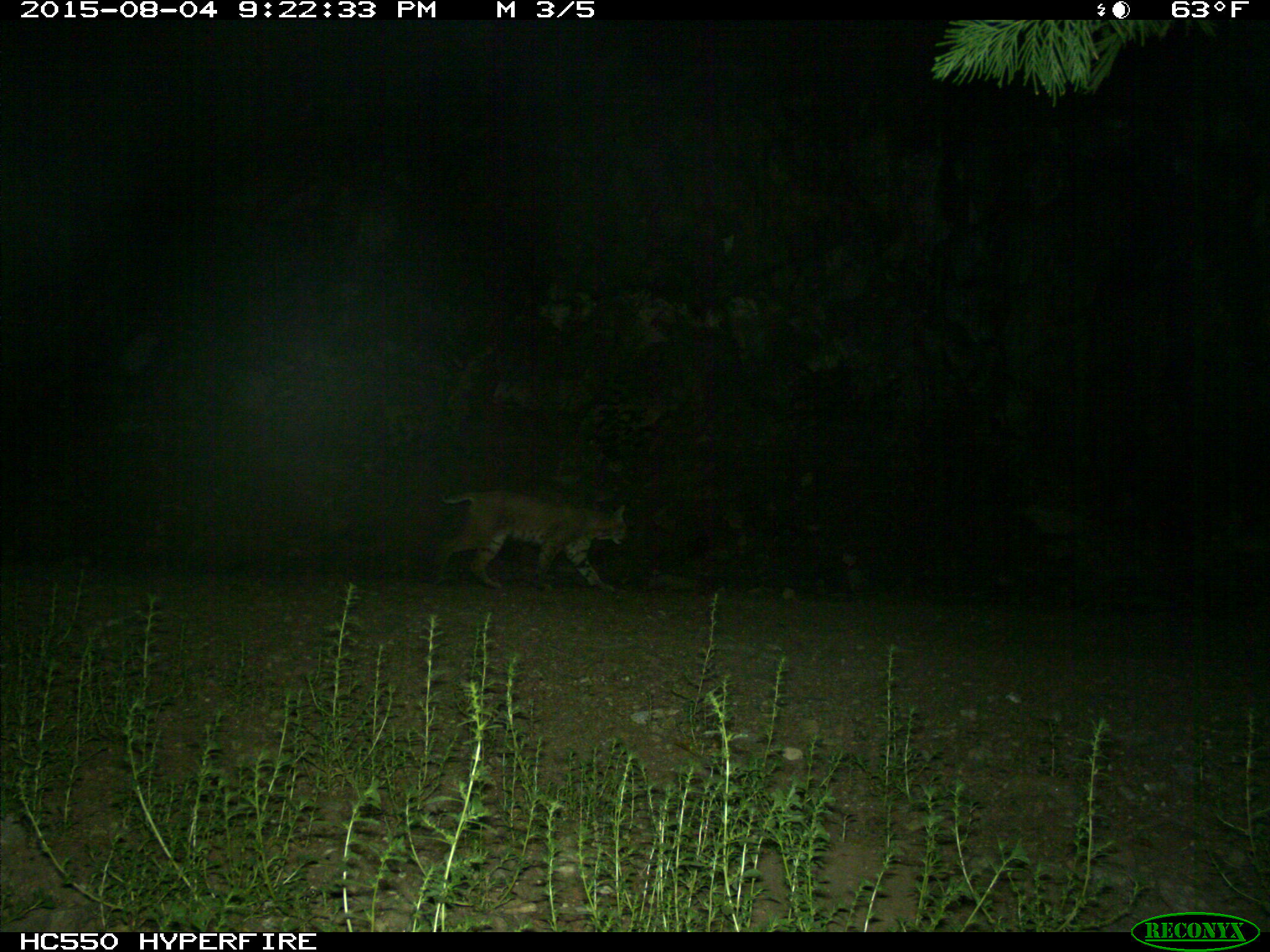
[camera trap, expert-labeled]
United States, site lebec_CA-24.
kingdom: Animalia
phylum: Chordata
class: Mammalia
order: Carnivora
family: Felidae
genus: Lynx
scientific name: Lynx rufus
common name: bobcat